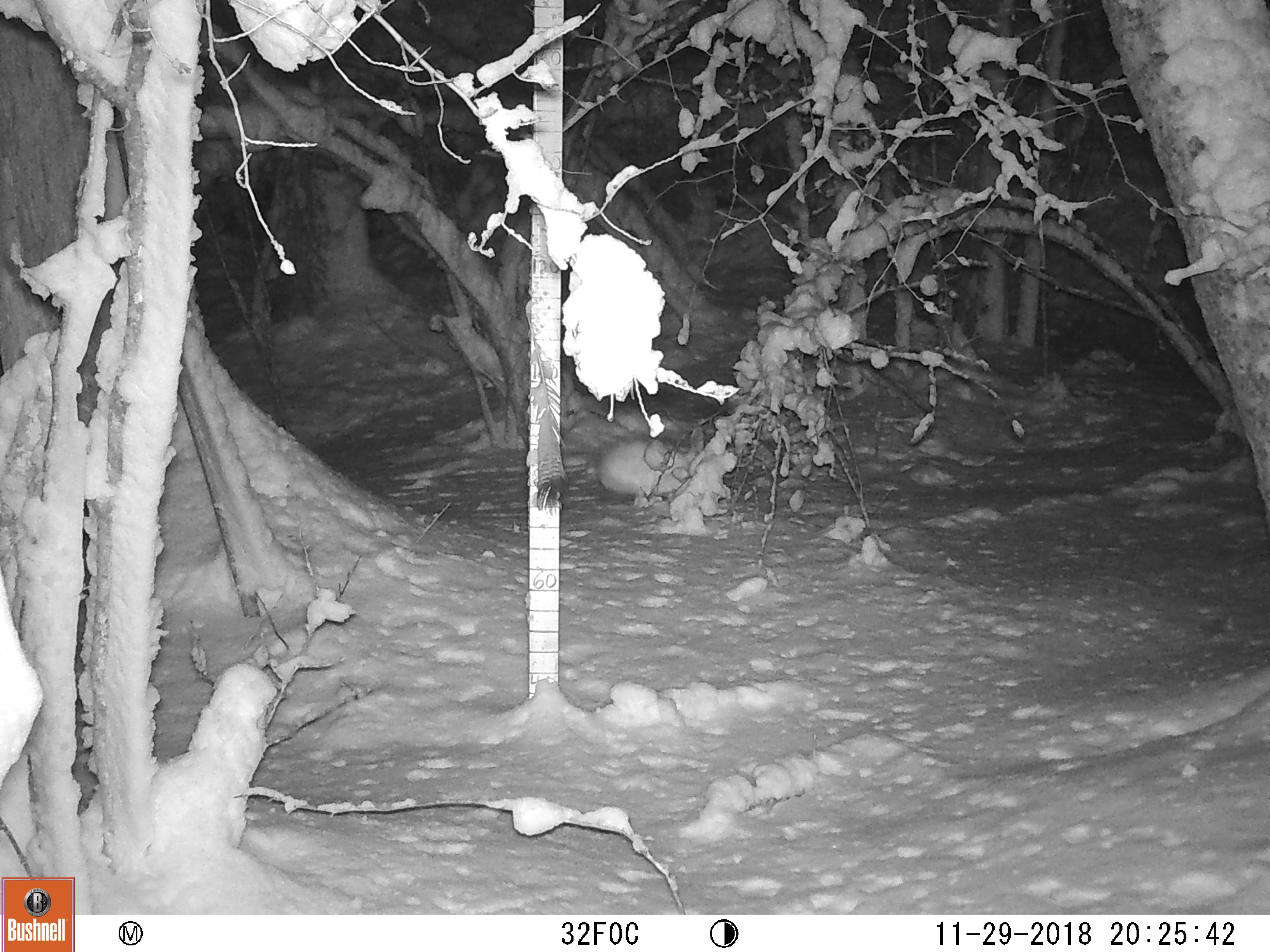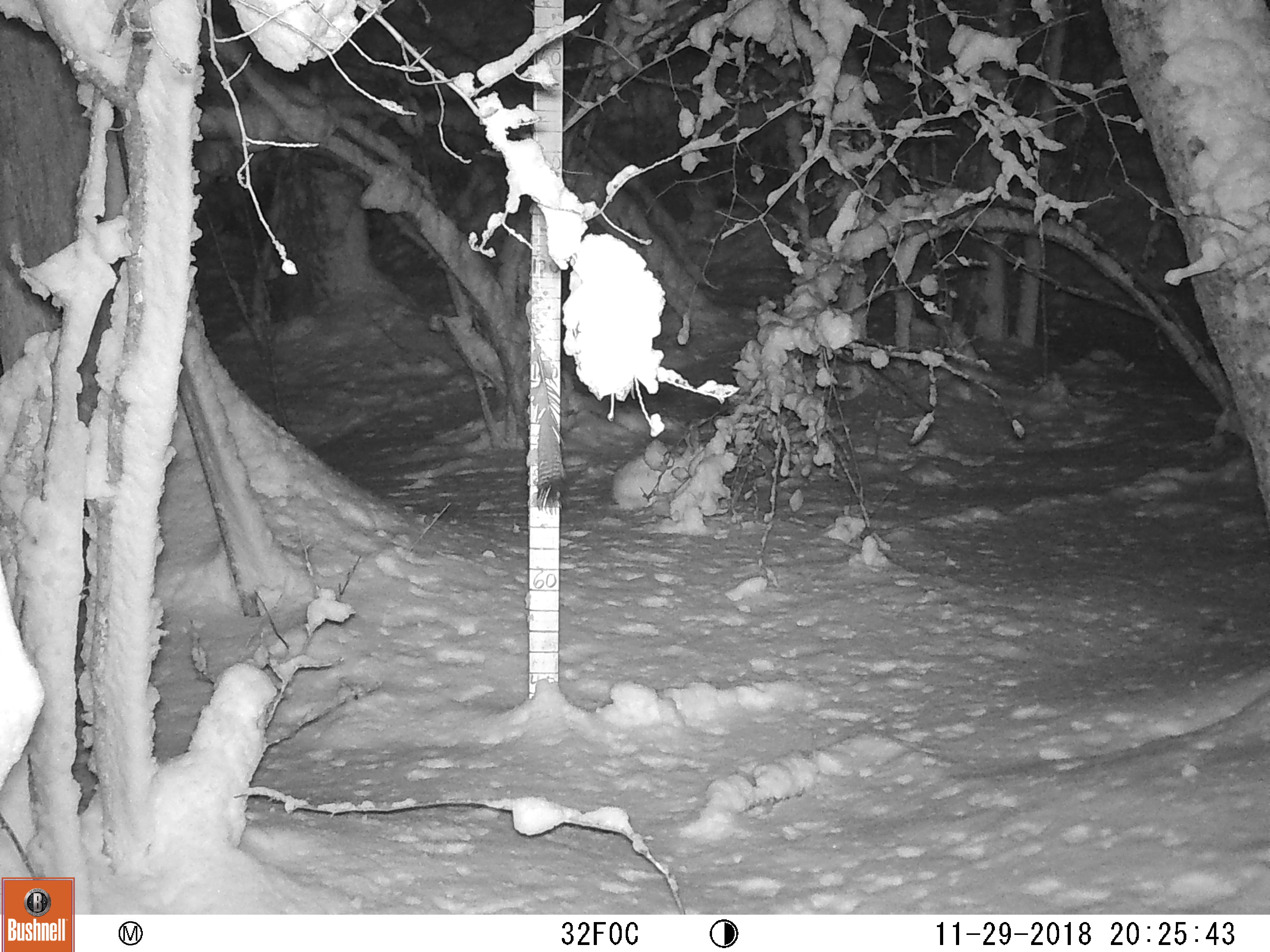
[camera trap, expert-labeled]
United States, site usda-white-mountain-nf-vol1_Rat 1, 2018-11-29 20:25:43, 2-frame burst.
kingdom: Animalia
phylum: Chordata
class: Mammalia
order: Lagomorpha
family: Leporidae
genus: Lepus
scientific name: Lepus americanus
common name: snowshoe hare